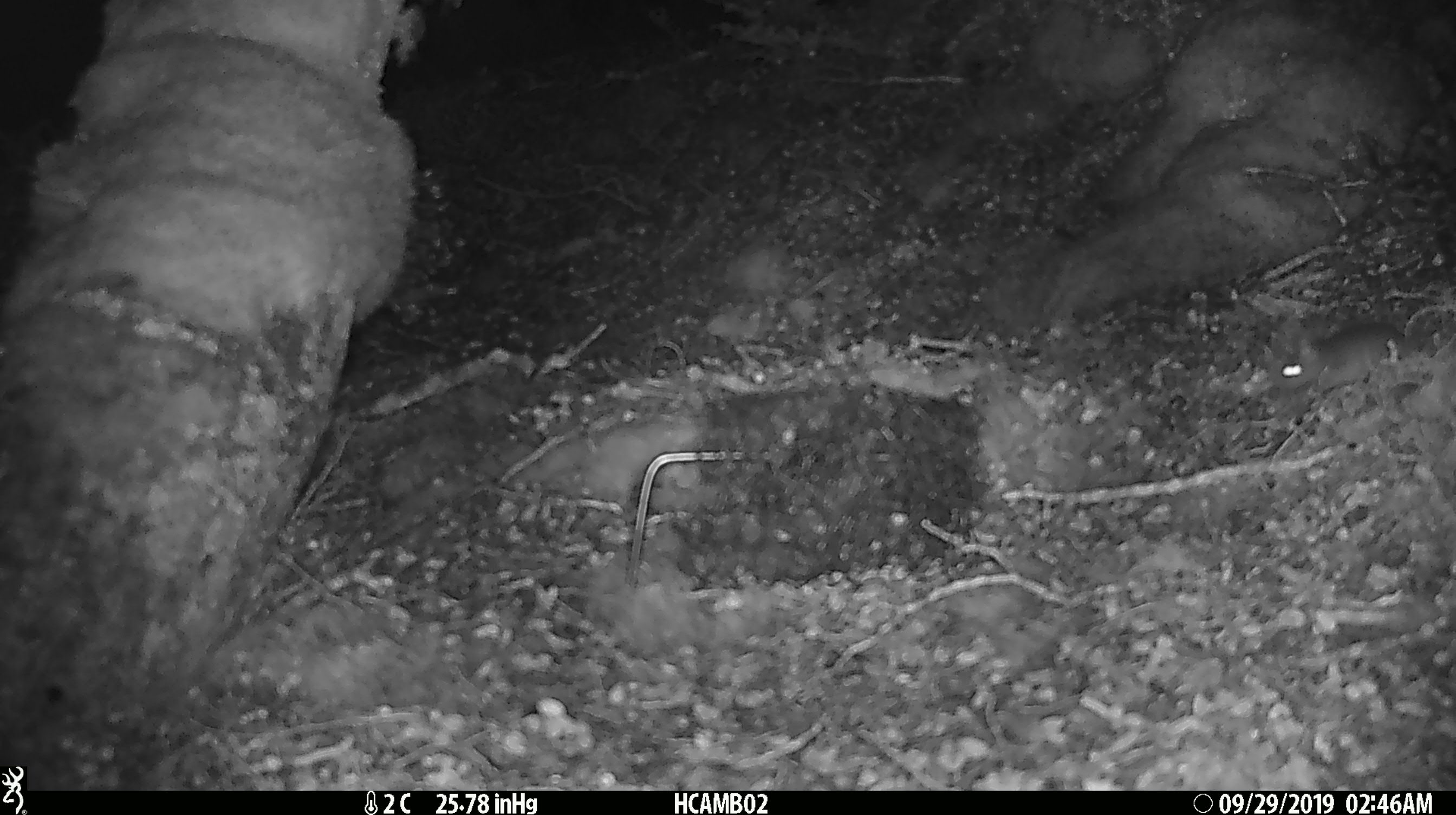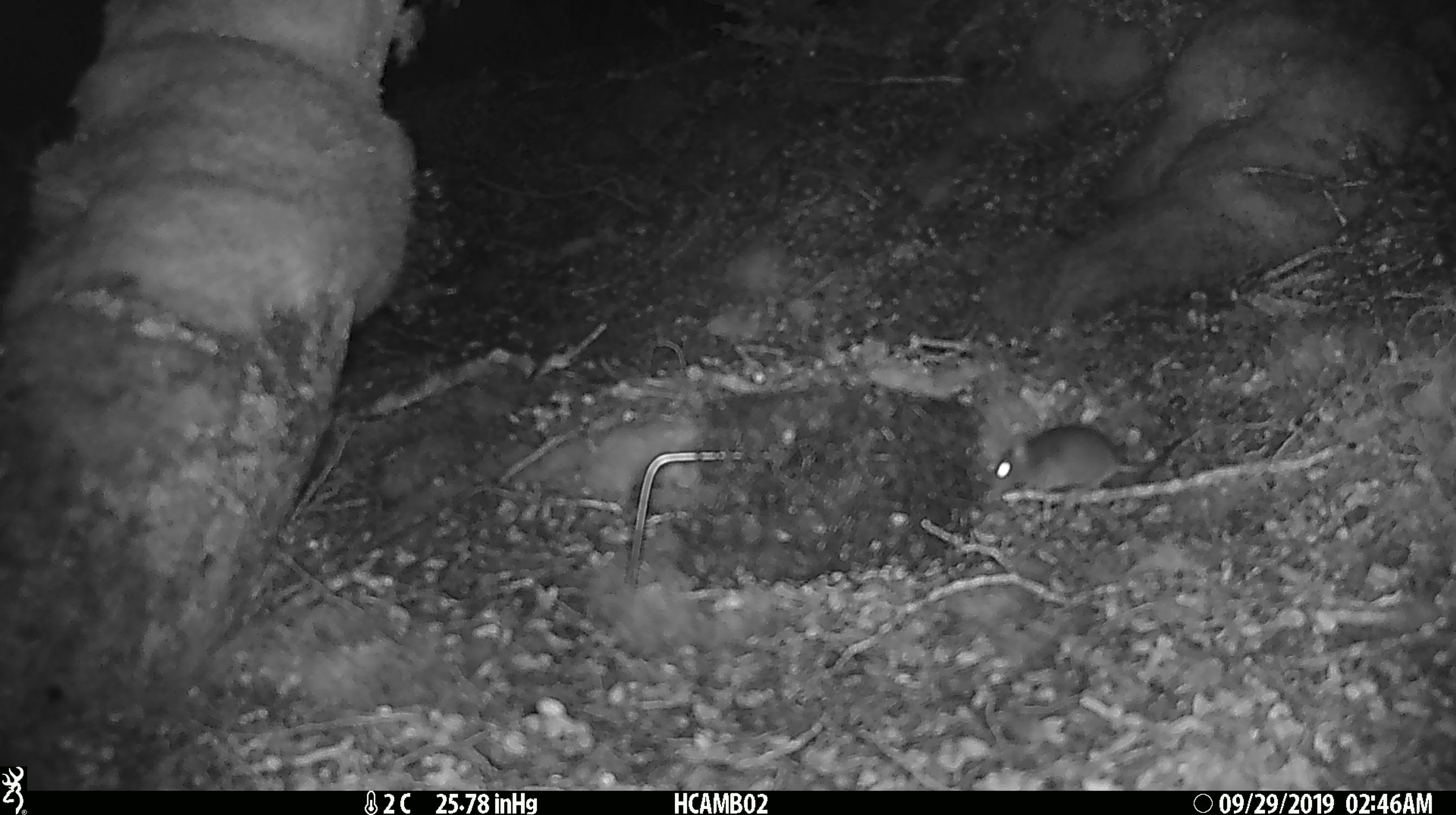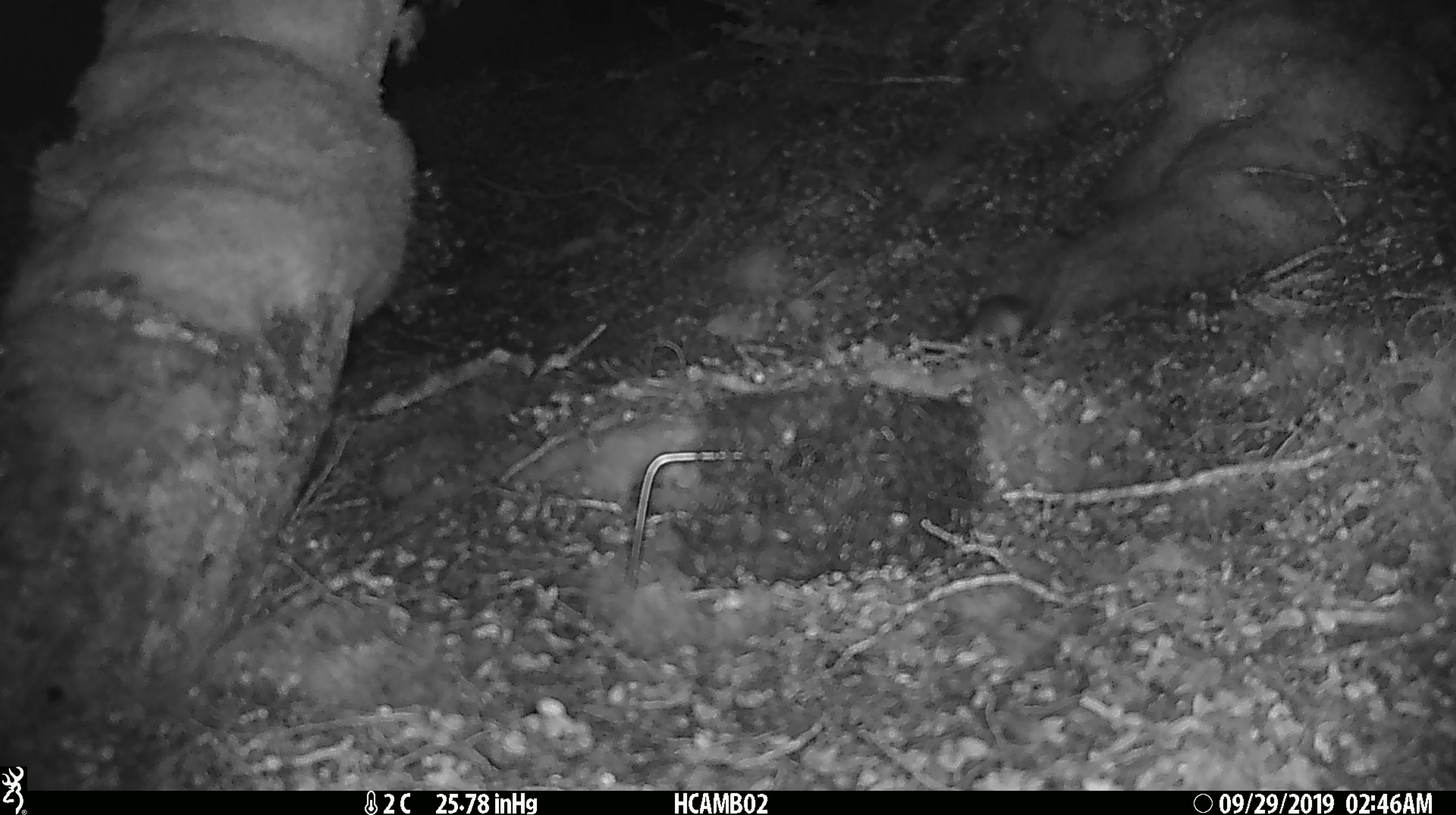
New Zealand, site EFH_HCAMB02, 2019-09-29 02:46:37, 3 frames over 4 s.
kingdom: Animalia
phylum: Chordata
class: Mammalia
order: Rodentia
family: Muridae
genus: Mus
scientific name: Mus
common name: mouse